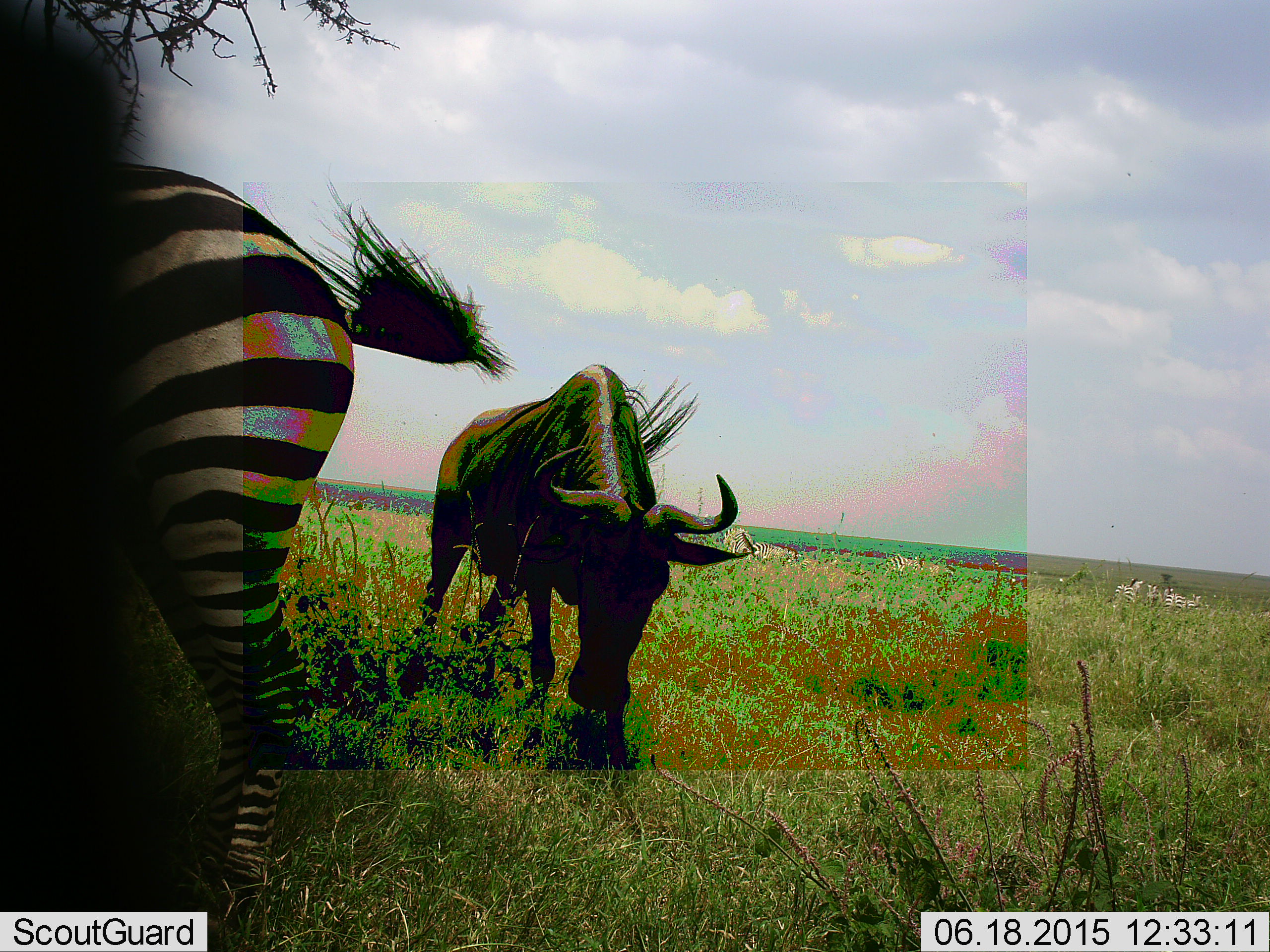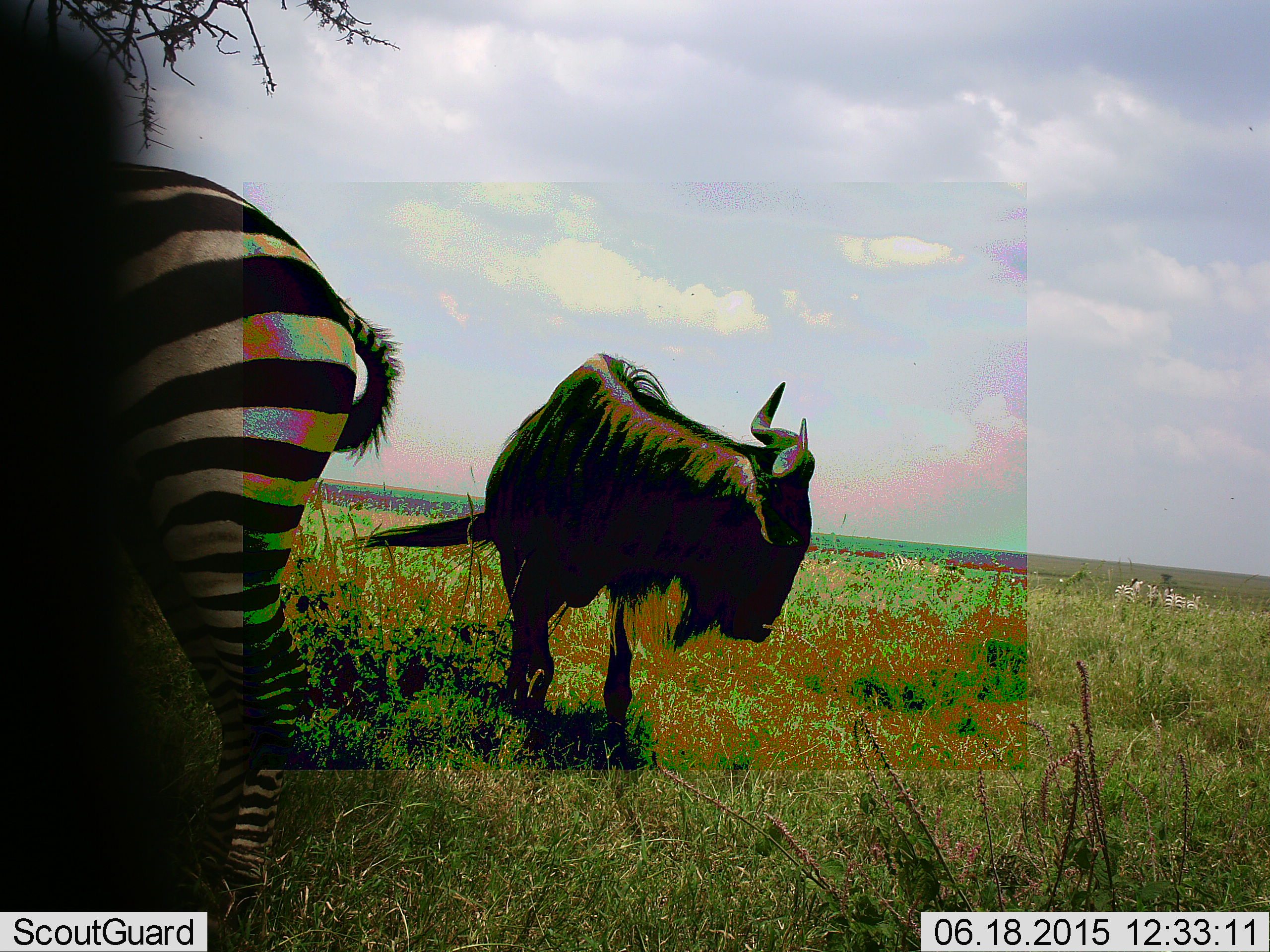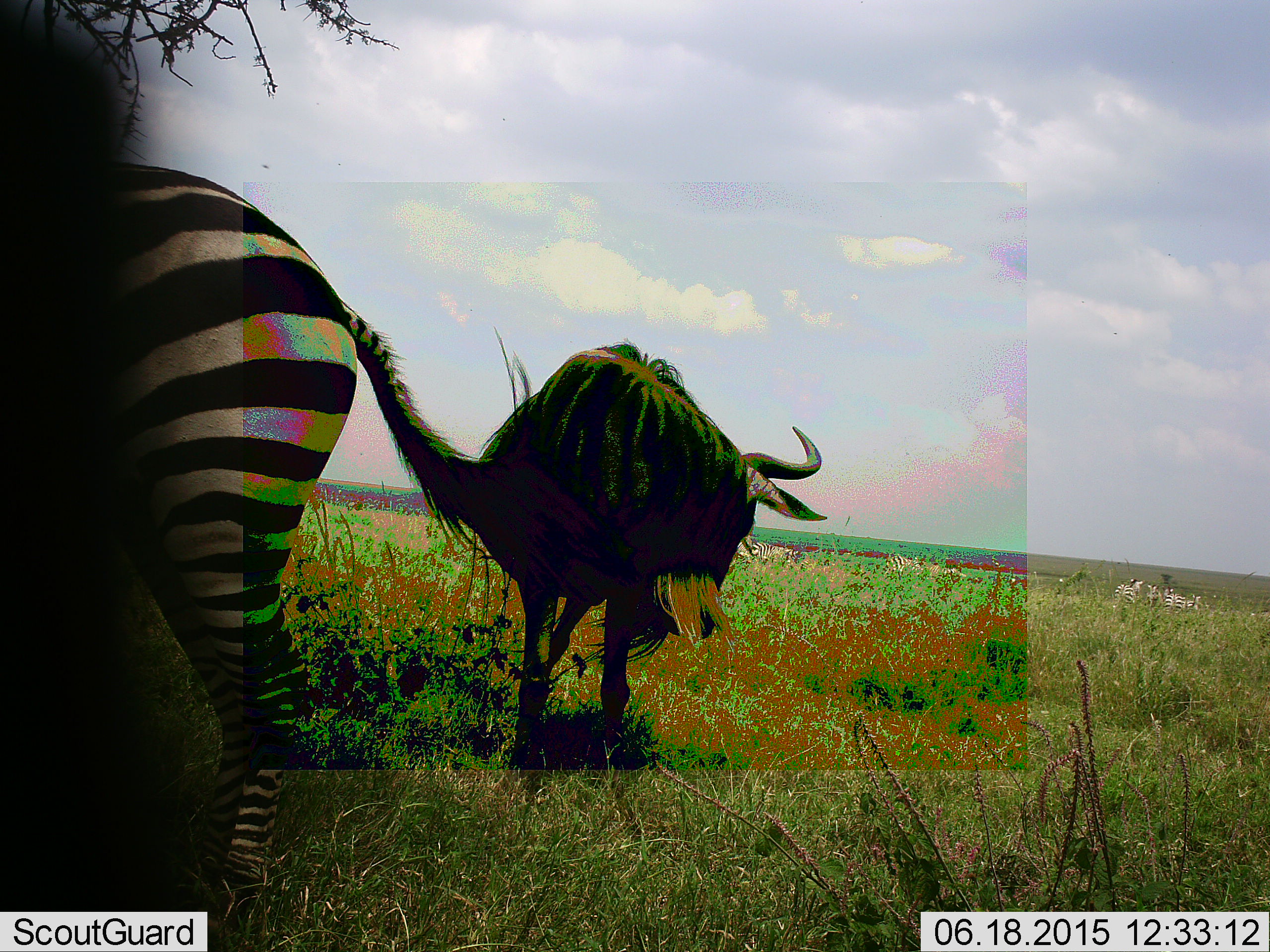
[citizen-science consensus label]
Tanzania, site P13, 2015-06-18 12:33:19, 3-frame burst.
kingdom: Animalia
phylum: Chordata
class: Mammalia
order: Artiodactyla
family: Bovidae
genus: Connochaetes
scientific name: Connochaetes taurinus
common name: blue wildebeest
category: wildebeest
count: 1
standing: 30%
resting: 0%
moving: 70%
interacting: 0%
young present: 0%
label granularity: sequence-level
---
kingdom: Animalia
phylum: Chordata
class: Mammalia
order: Perissodactyla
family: Equidae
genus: Equus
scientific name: Equus quagga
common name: plains zebra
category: zebra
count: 1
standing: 90%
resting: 10%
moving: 30%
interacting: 0%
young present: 0%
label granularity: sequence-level